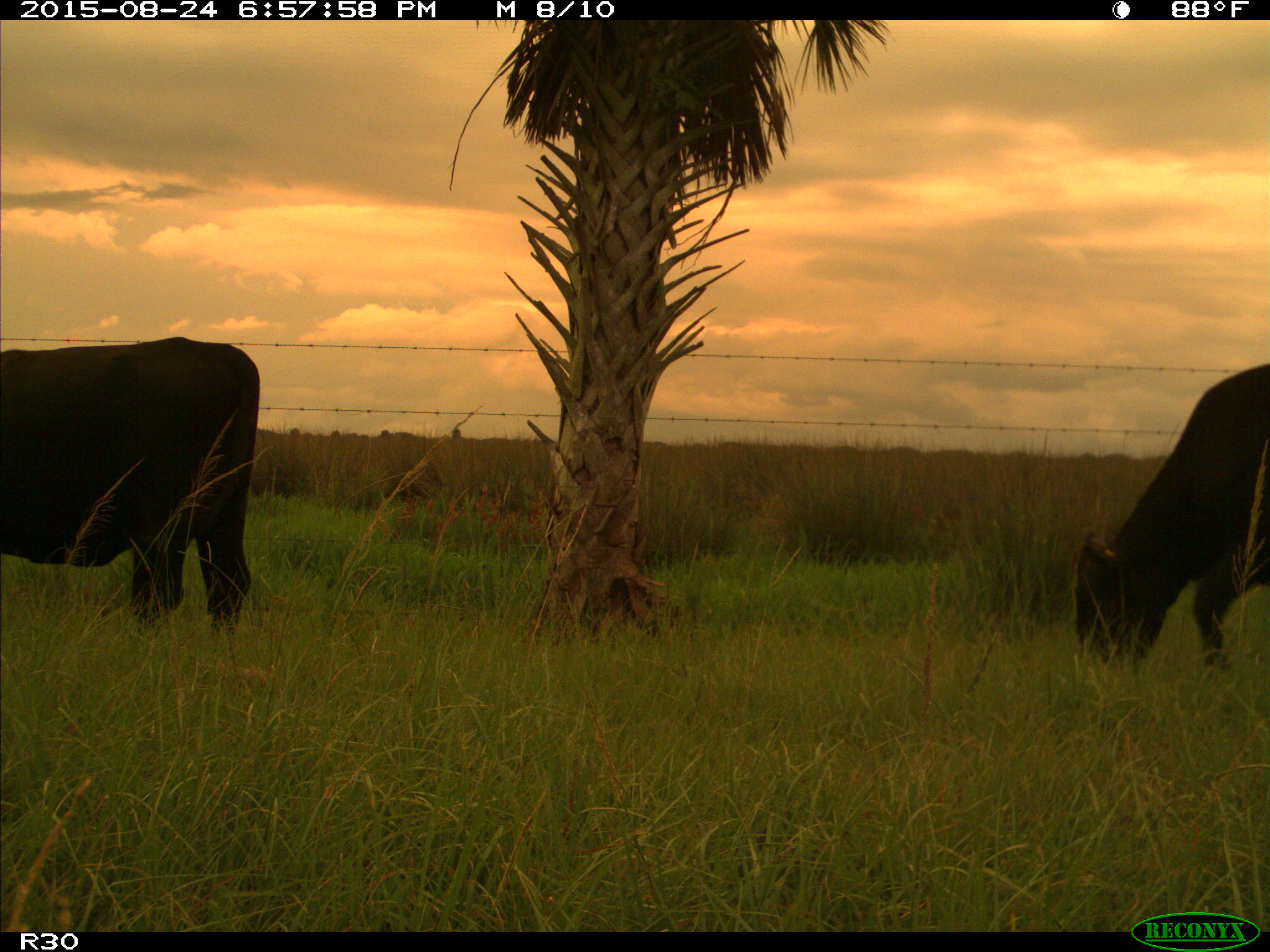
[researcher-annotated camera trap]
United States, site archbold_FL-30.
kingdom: Animalia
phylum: Chordata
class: Mammalia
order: Artiodactyla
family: Bovidae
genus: Bos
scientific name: Bos taurus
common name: domestic cow